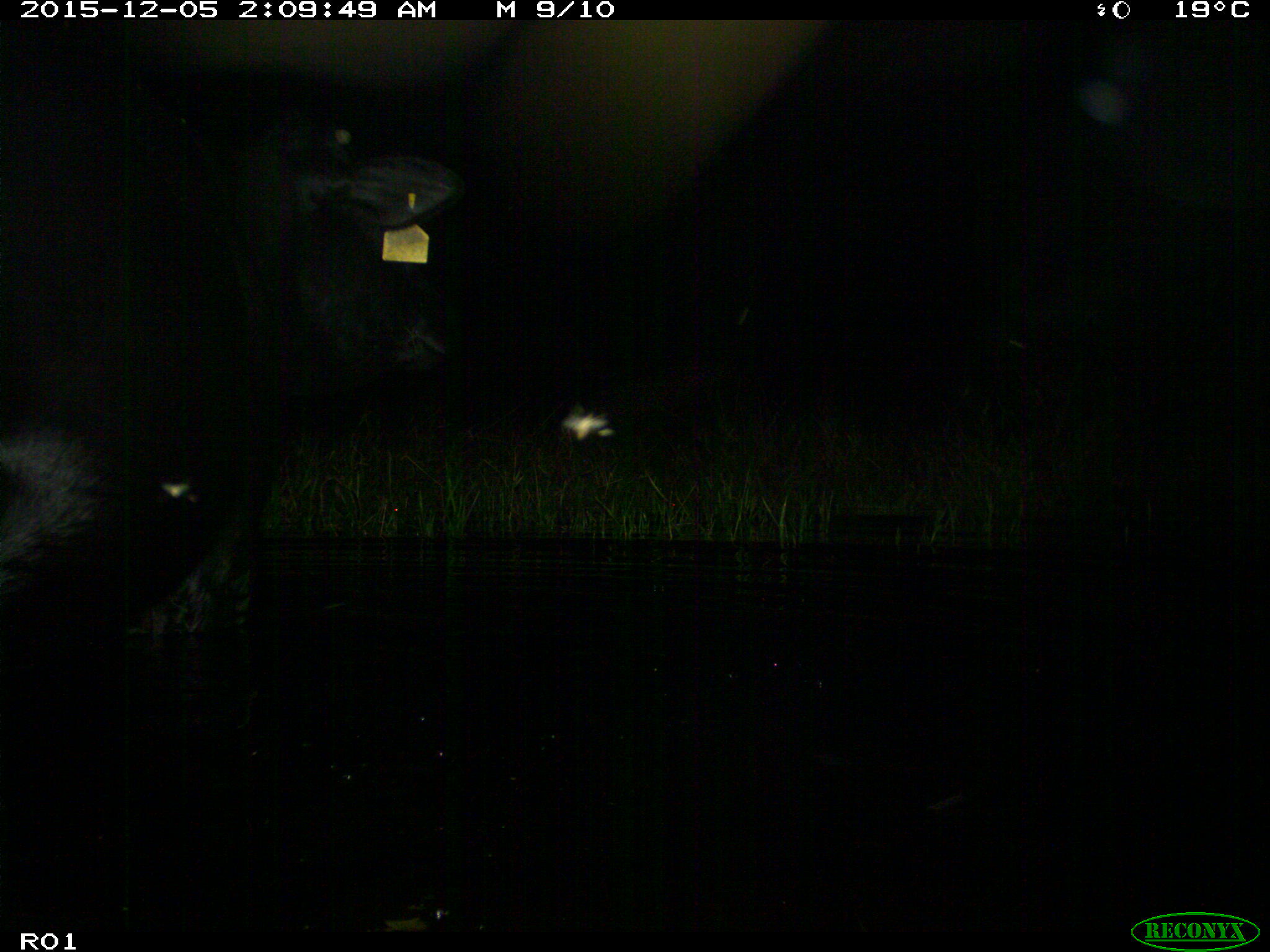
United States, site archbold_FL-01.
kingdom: Animalia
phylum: Chordata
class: Mammalia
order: Artiodactyla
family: Bovidae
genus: Bos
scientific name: Bos taurus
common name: domestic cow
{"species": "Bos taurus (domestic cow)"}